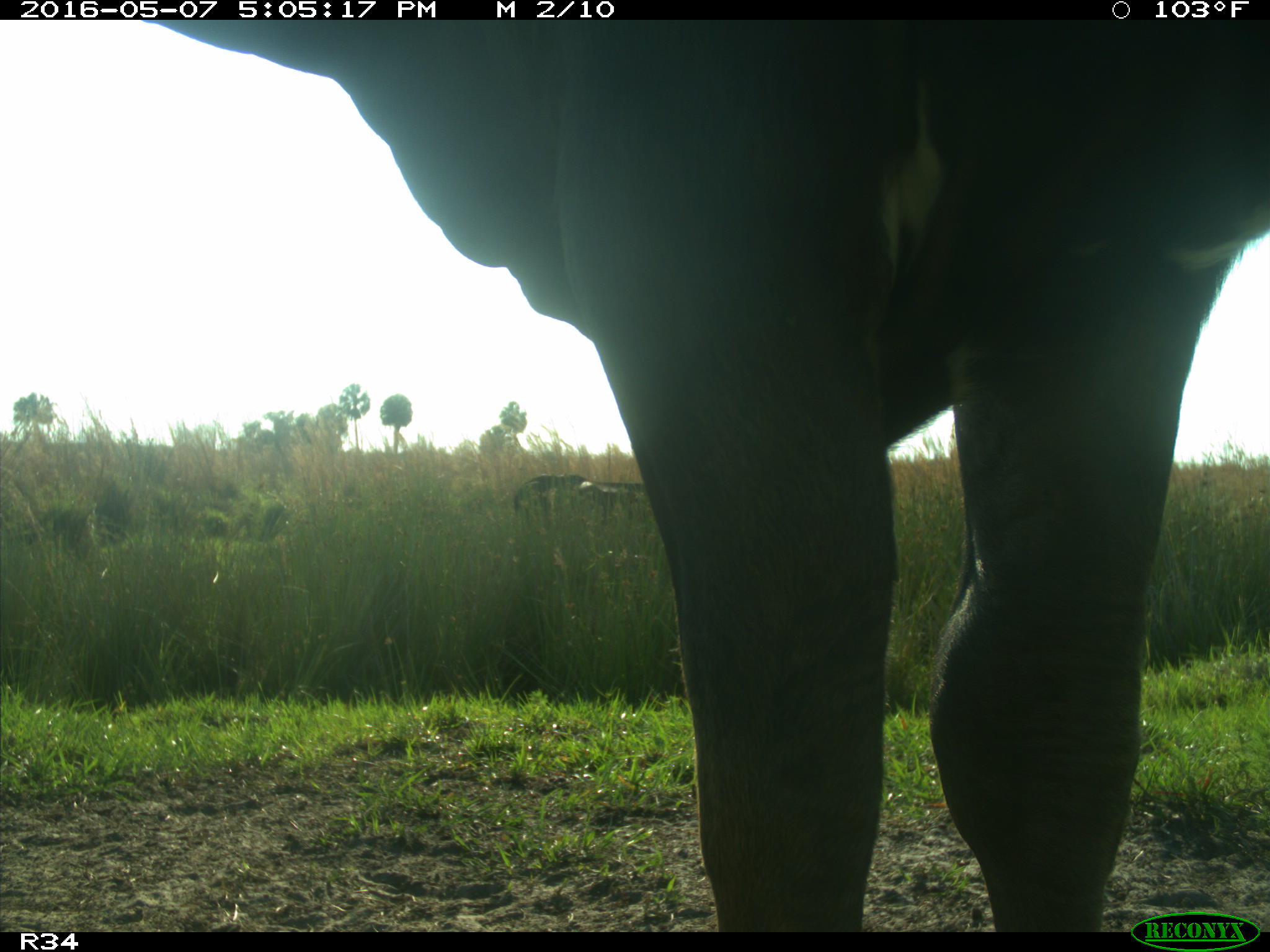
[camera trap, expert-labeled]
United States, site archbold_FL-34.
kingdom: Animalia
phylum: Chordata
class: Mammalia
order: Artiodactyla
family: Bovidae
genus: Bos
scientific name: Bos taurus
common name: domestic cow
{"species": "Bos taurus (domestic cow)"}